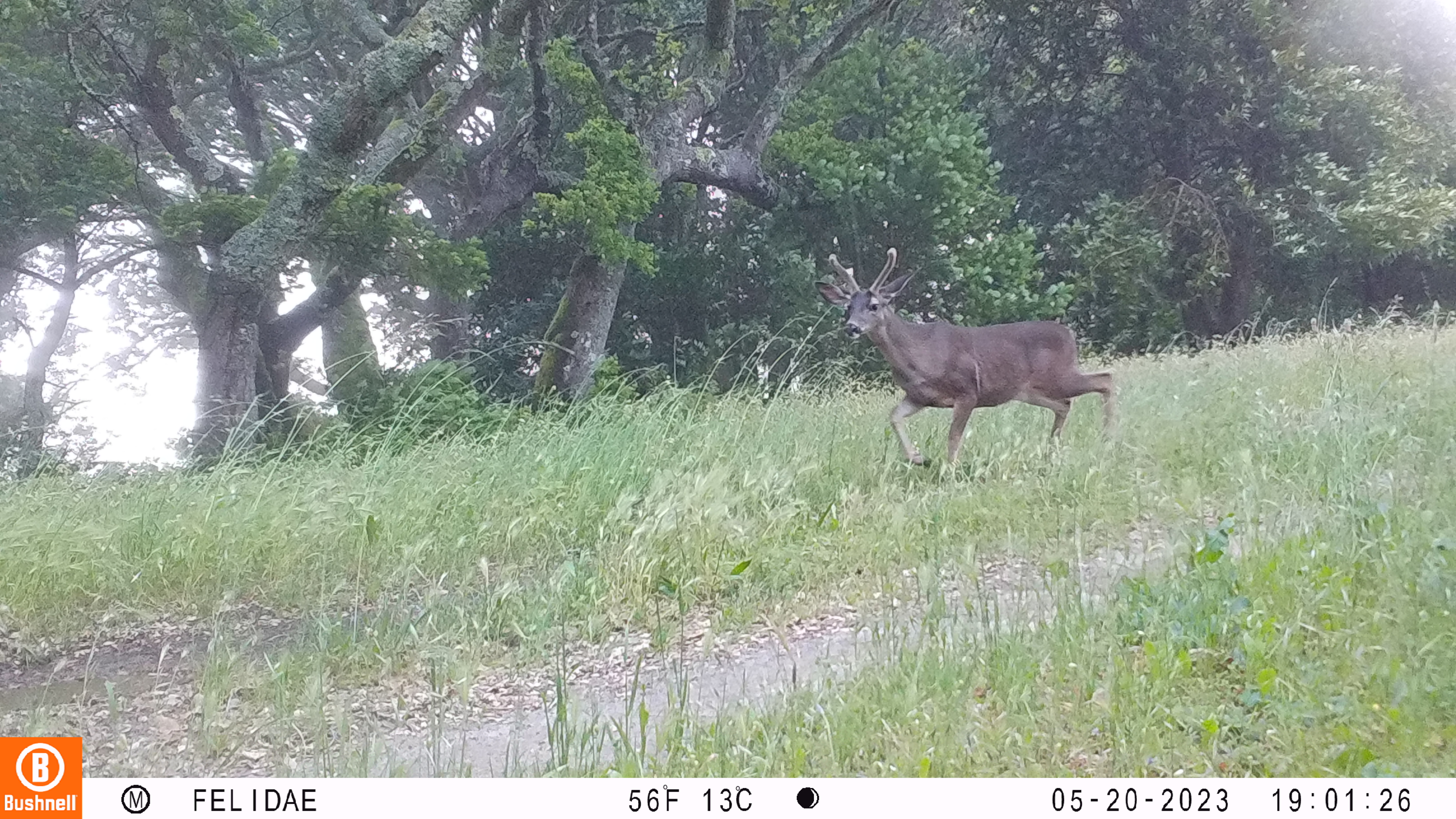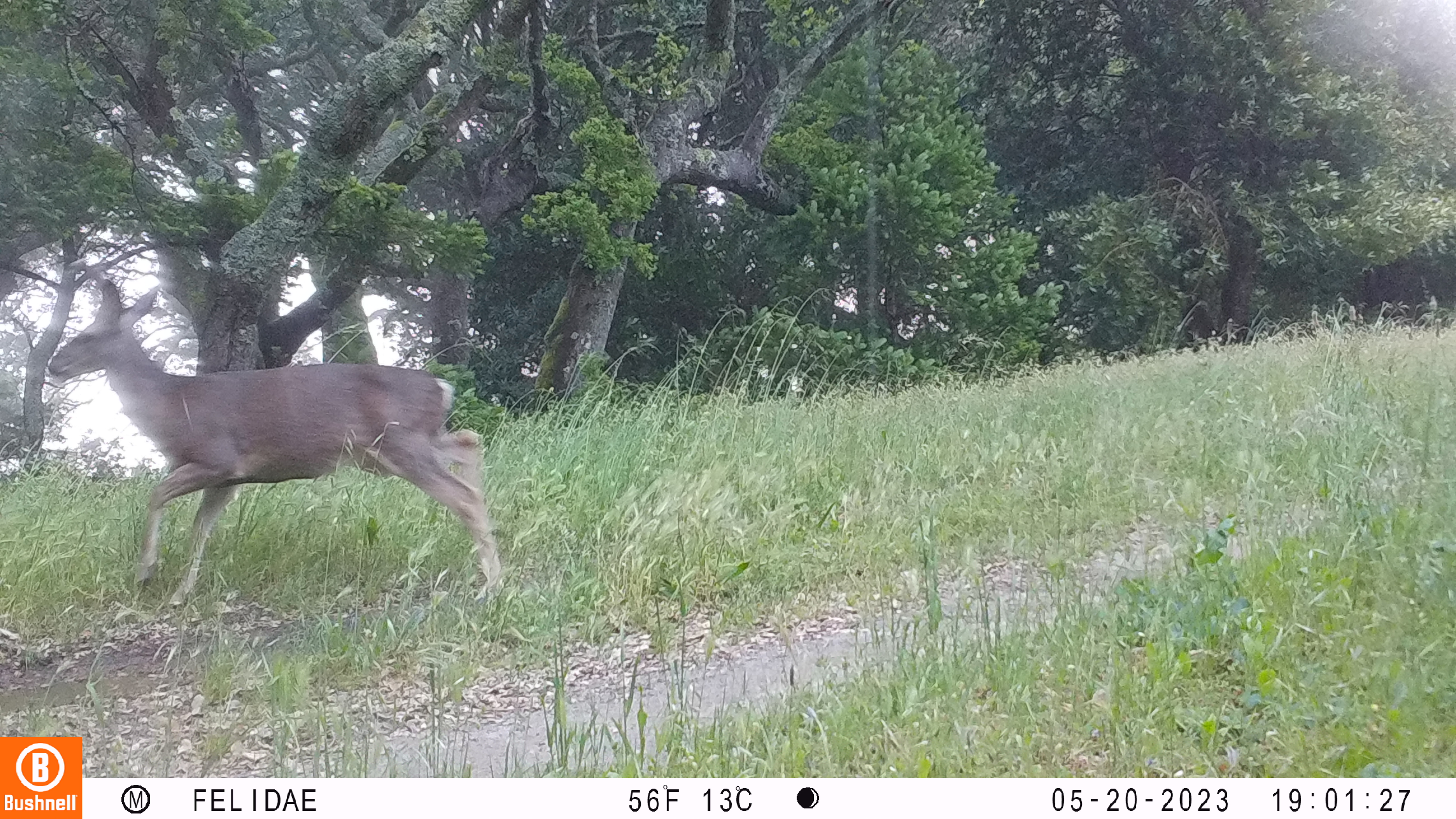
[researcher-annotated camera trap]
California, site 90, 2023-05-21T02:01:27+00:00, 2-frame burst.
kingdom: Animalia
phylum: Chordata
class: Mammalia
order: Artiodactyla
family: Cervidae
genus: Odocoileus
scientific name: Odocoileus hemionus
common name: mule deer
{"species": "mule deer (Odocoileus hemionus)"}